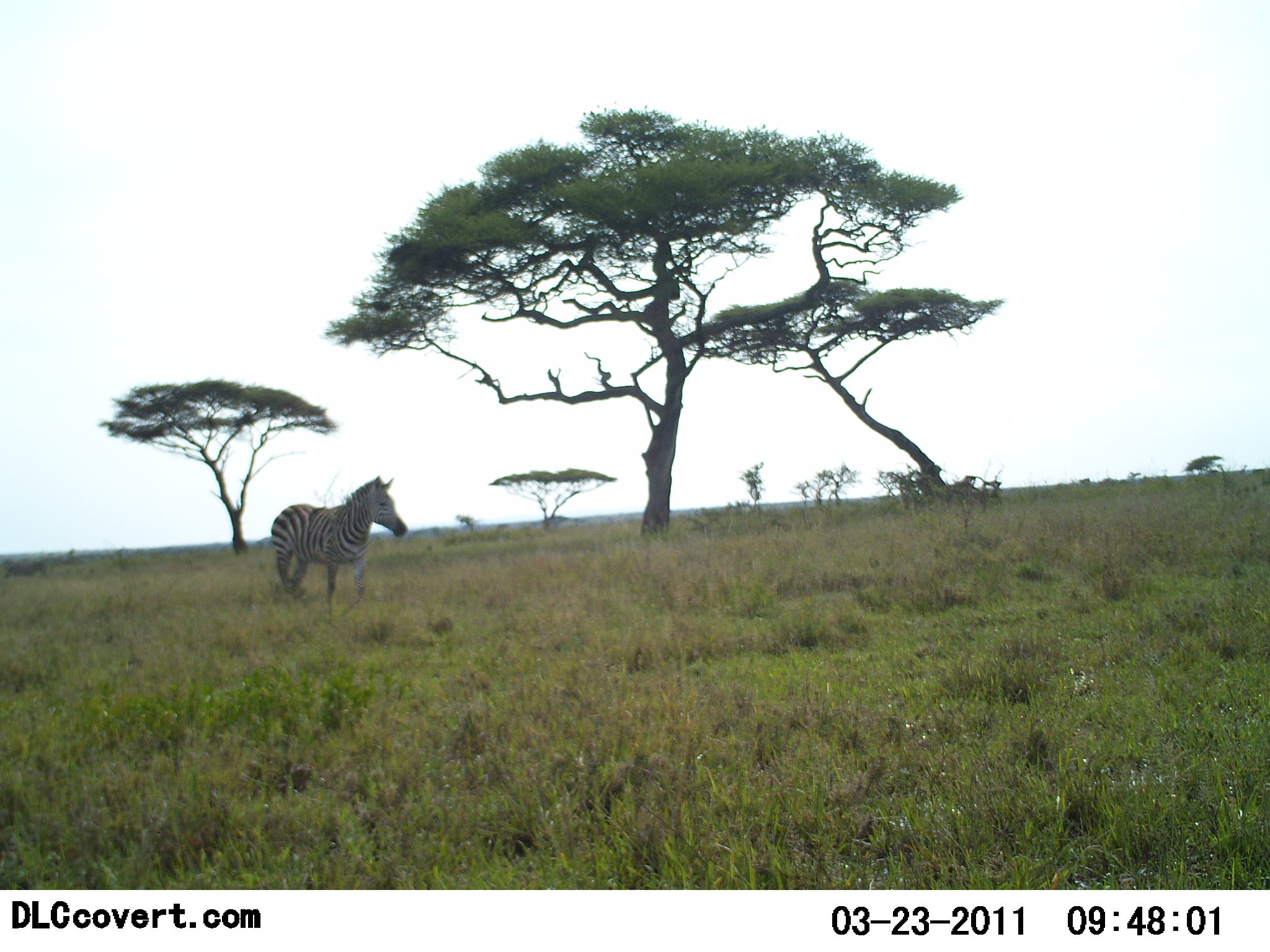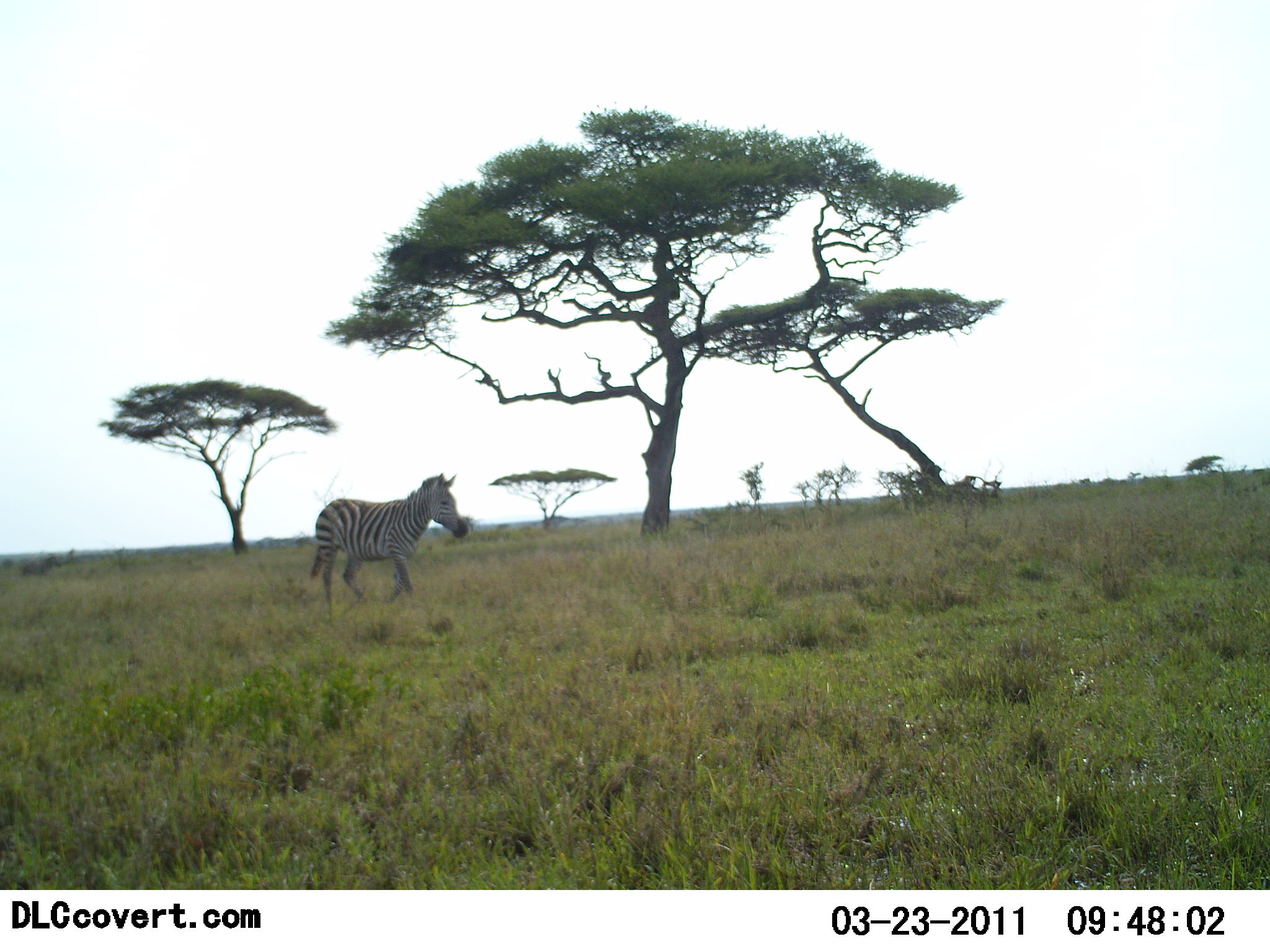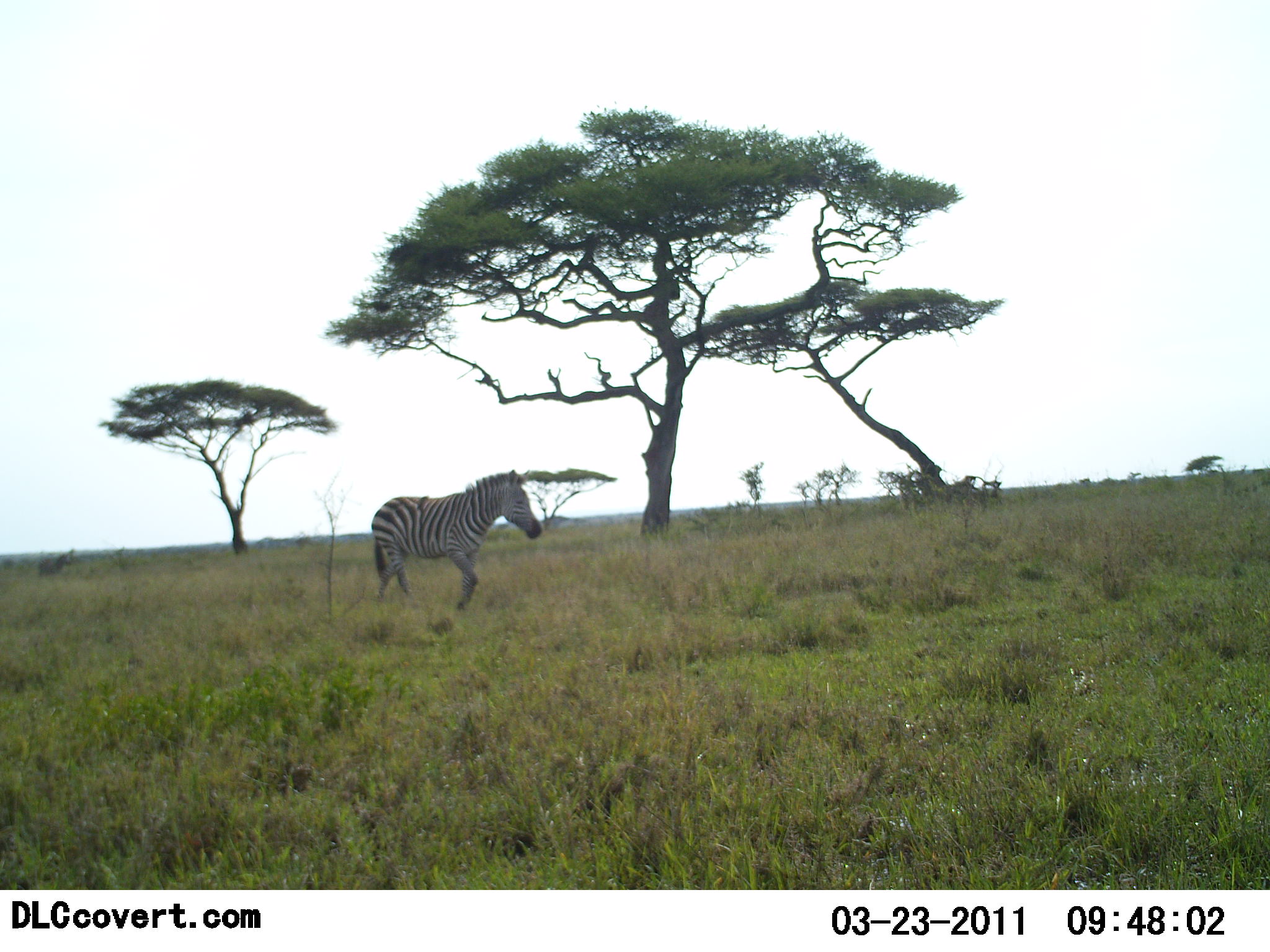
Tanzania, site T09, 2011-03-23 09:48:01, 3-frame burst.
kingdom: Animalia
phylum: Chordata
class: Mammalia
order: Perissodactyla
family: Equidae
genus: Equus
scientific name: Equus quagga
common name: plains zebra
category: zebra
Zebra (plains zebra) (Equus quagga), count 1. Behavior (volunteer vote fractions): standing 10%, resting 0%, moving 90%, interacting 0%. Young present (vote fraction): 0%. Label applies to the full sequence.